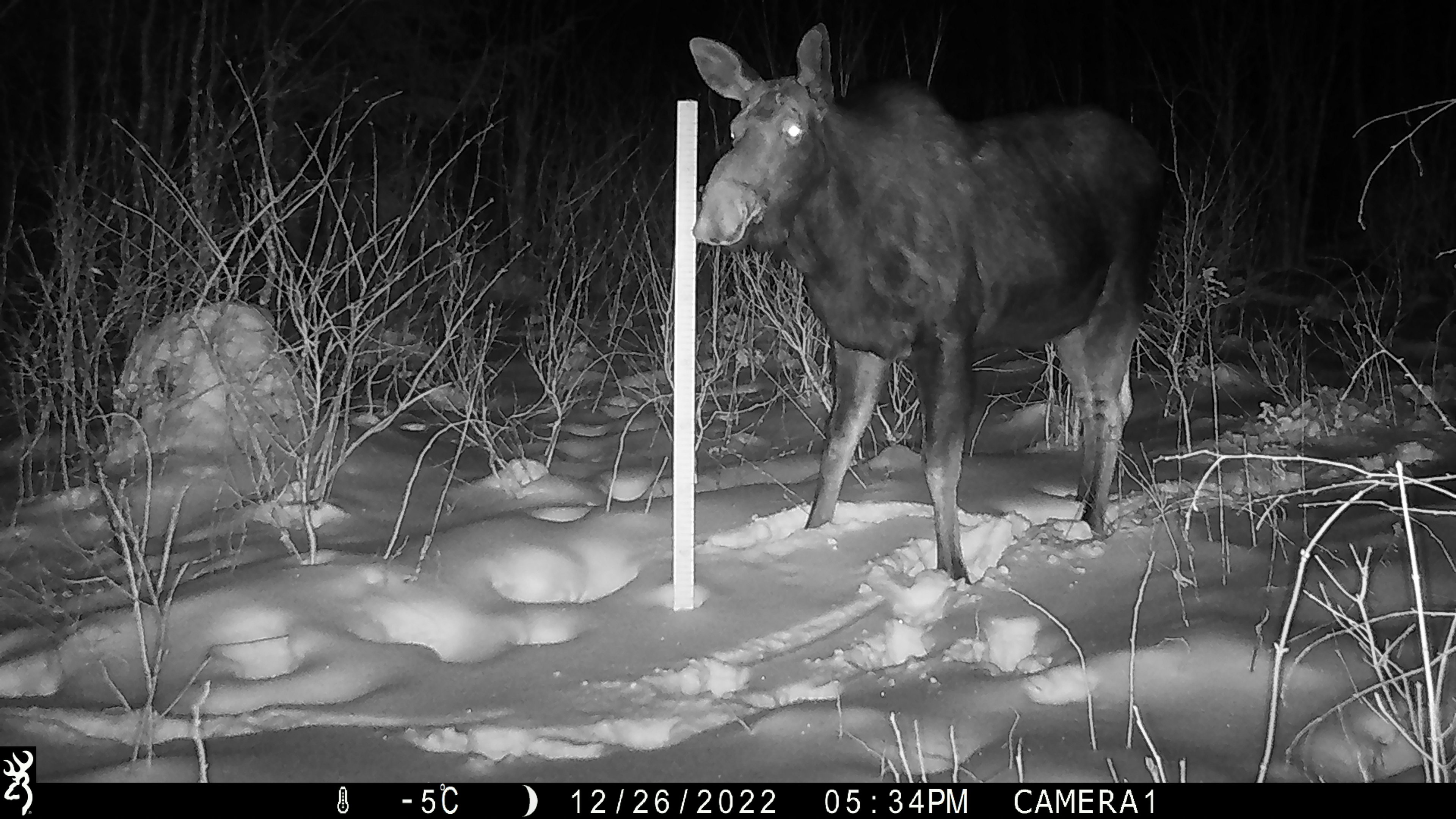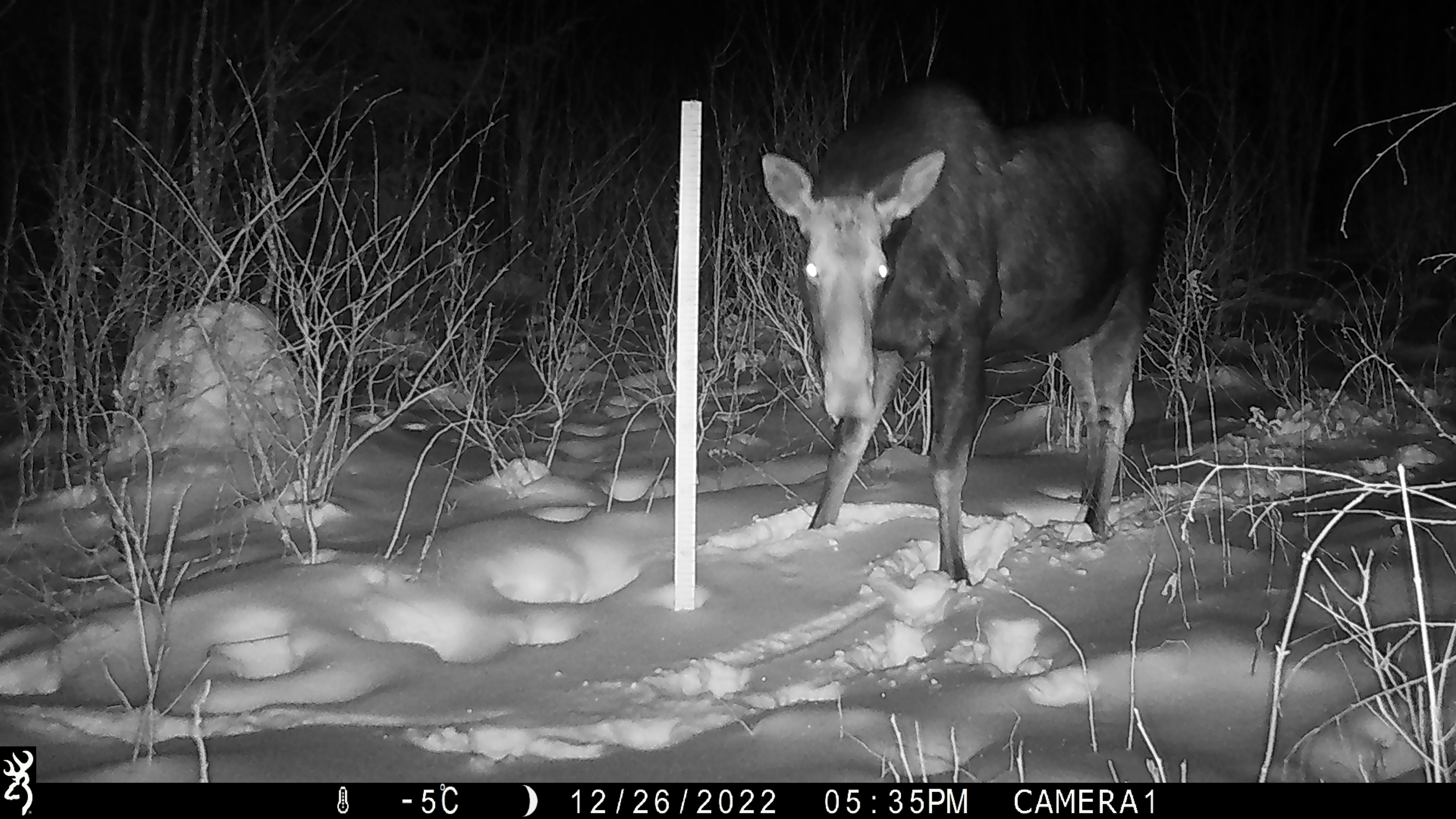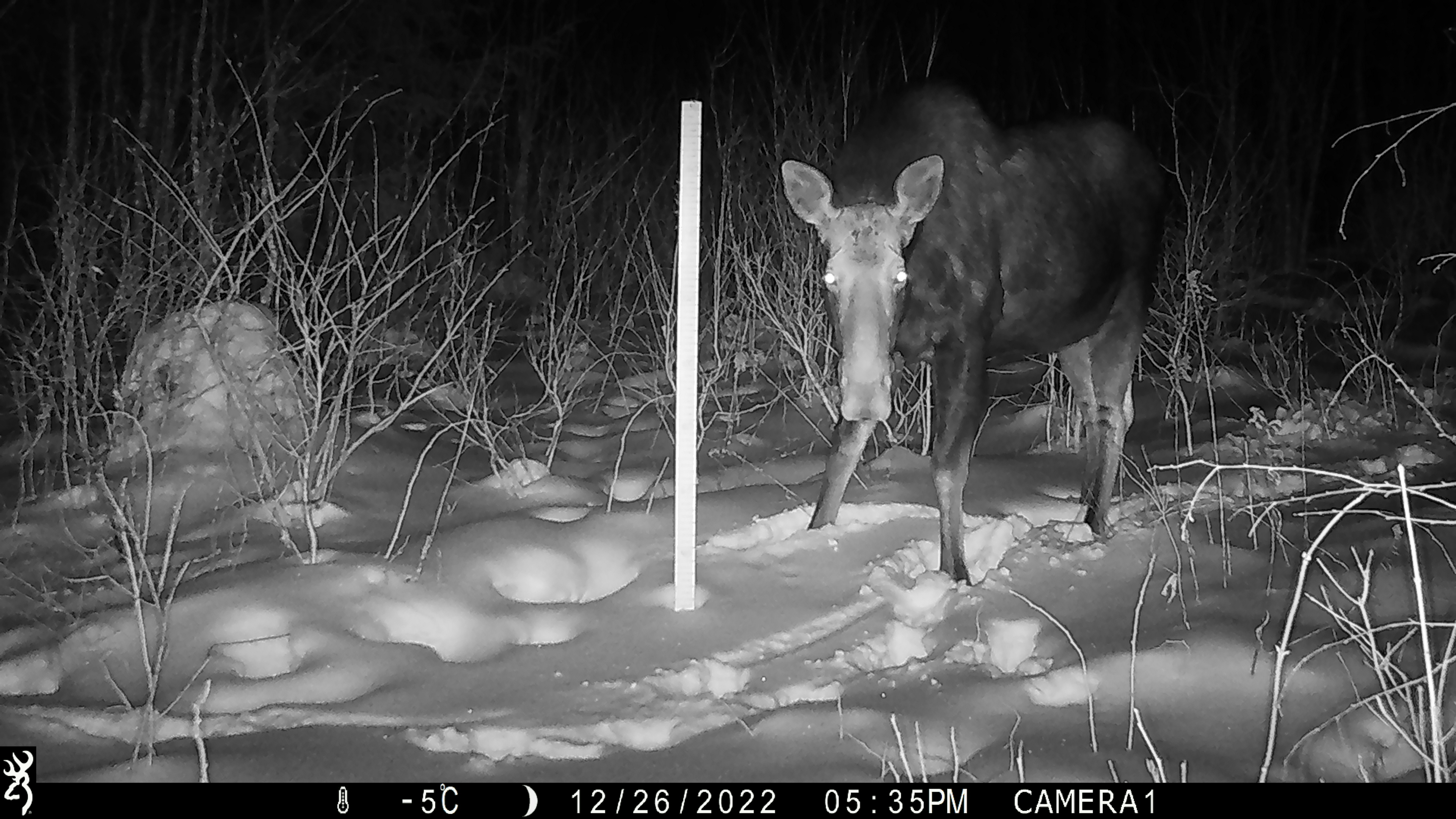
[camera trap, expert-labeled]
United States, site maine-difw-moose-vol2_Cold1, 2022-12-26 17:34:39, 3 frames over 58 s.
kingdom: Animalia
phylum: Chordata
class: Mammalia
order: Artiodactyla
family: Cervidae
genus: Alces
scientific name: Alces alces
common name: moose